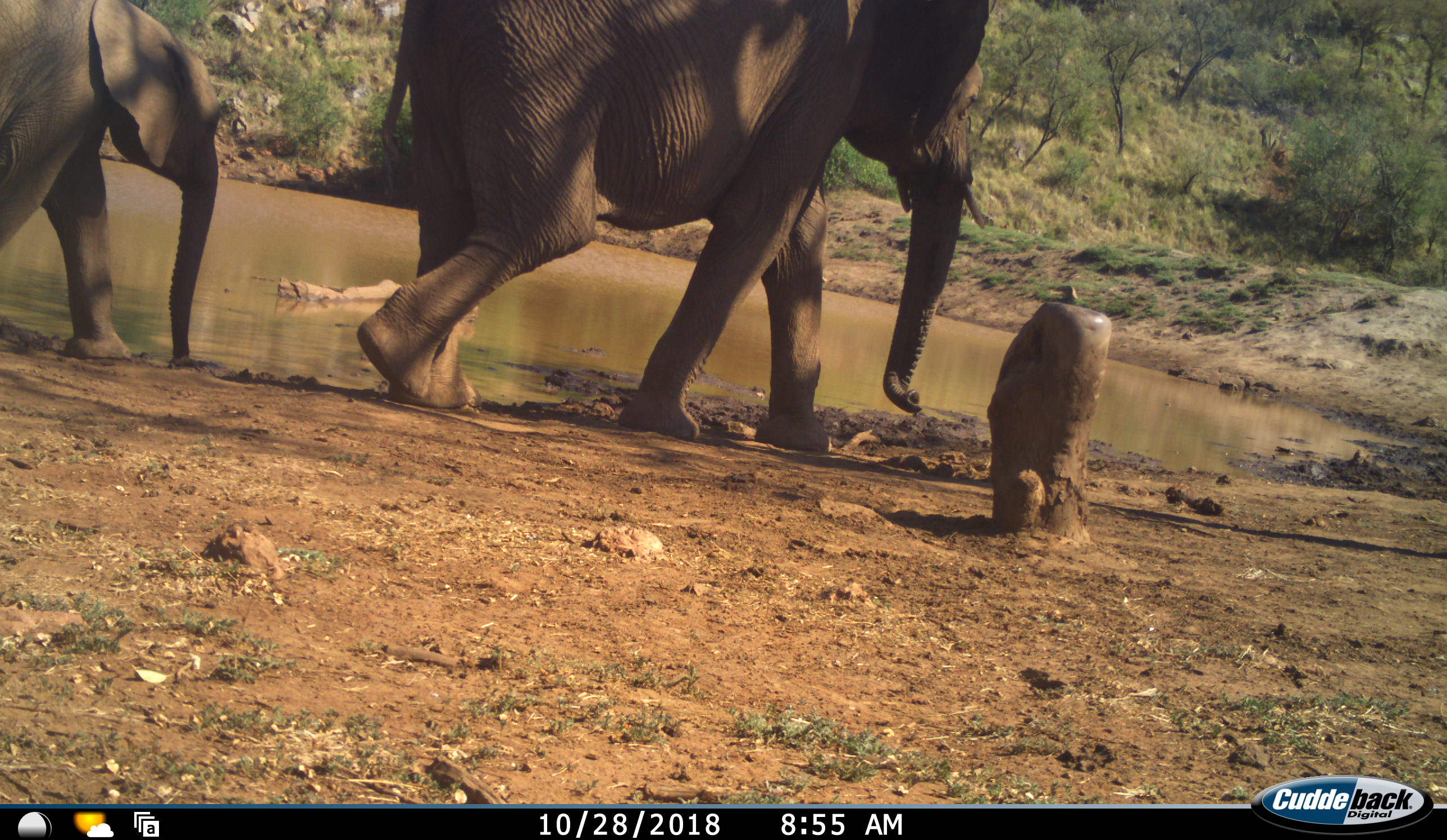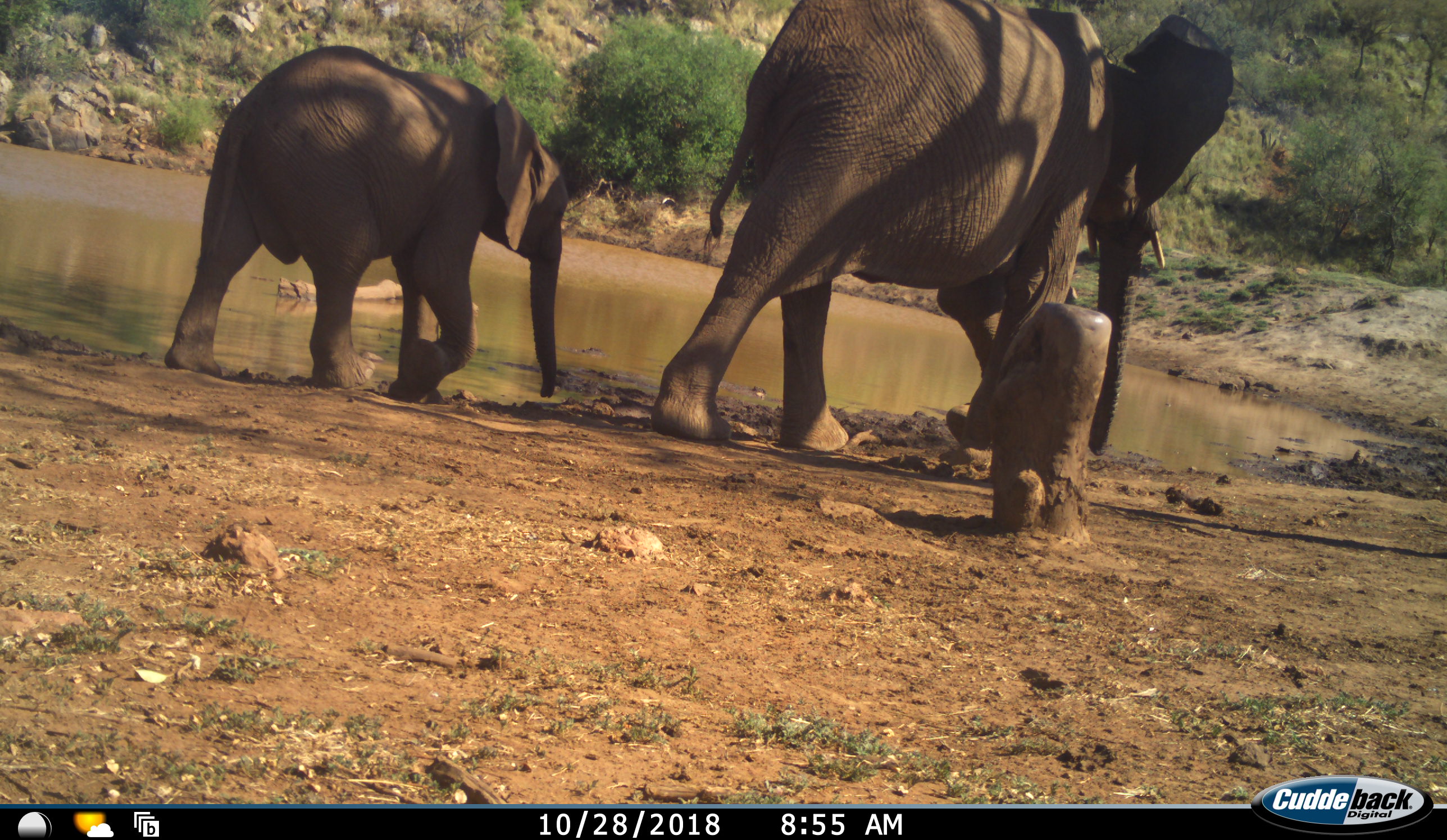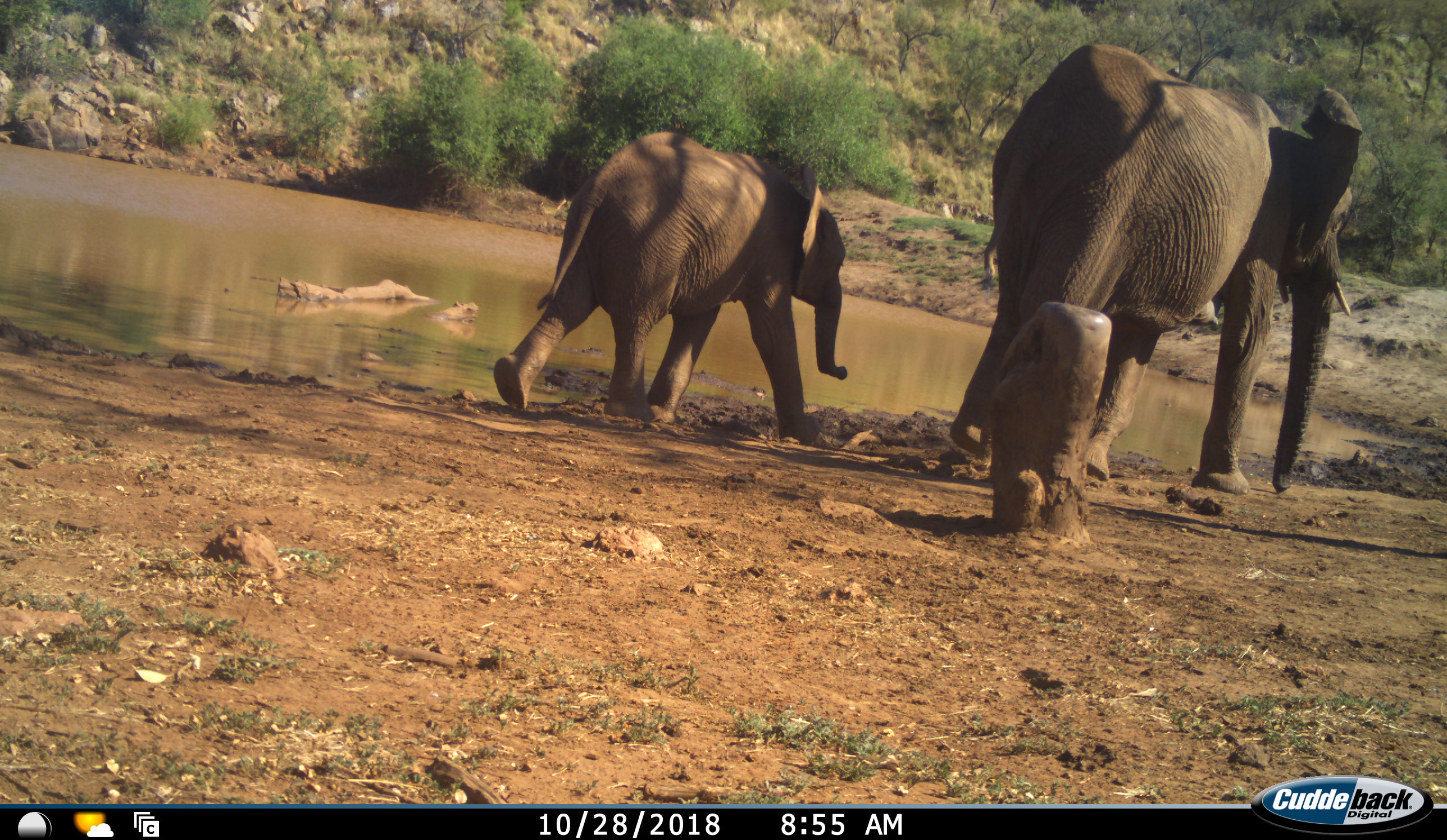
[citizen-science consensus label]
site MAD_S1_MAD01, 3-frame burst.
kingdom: Animalia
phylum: Chordata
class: Mammalia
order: Proboscidea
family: Elephantidae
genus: Loxodonta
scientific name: Loxodonta africana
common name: african bush elephant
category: elephant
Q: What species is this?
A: Elephant (african bush elephant) (Loxodonta africana).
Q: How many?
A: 2.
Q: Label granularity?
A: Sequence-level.